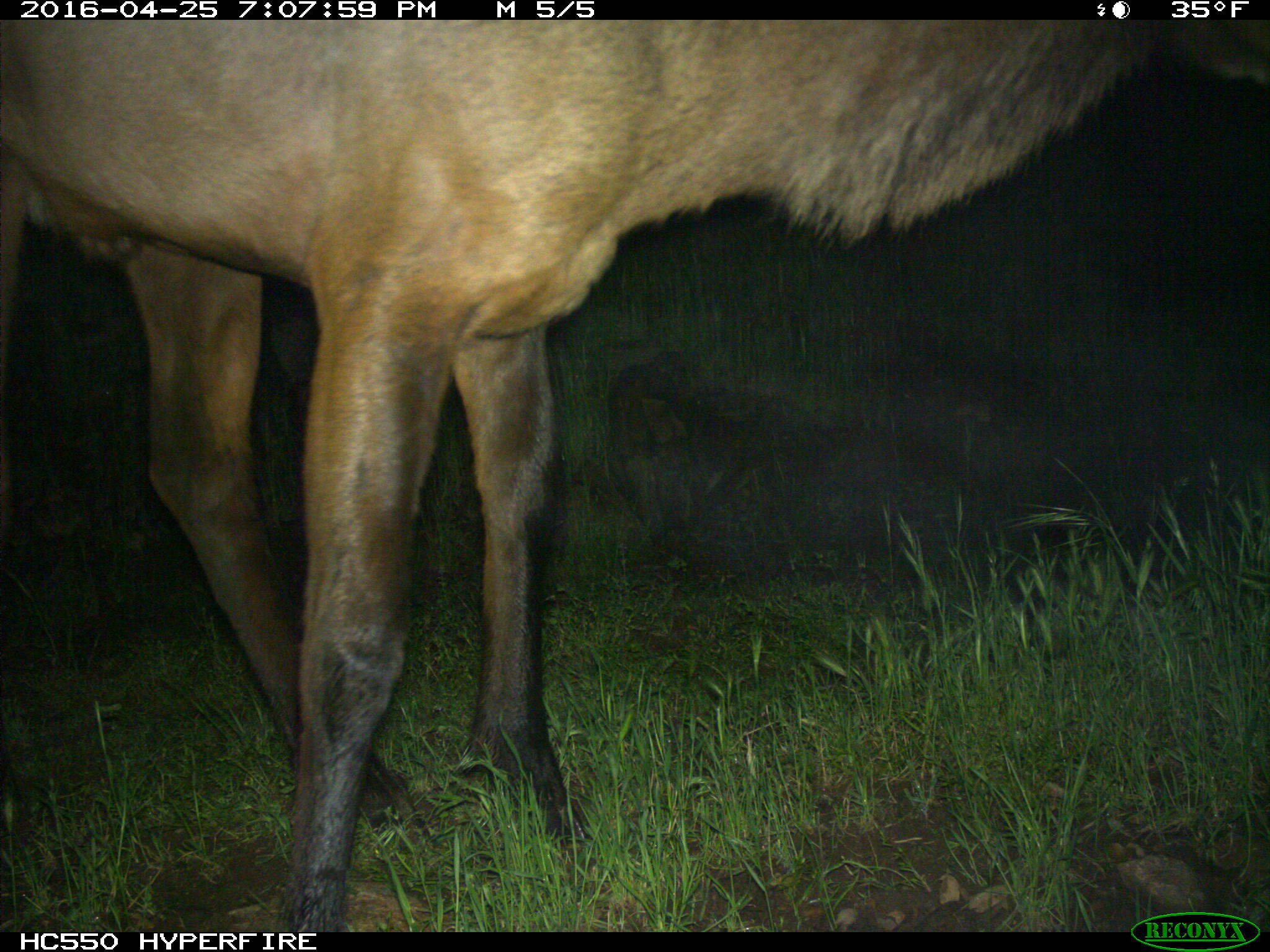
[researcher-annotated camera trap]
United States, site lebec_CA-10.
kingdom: Animalia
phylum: Chordata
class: Mammalia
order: Artiodactyla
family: Cervidae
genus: Cervus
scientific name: Cervus canadensis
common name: elk